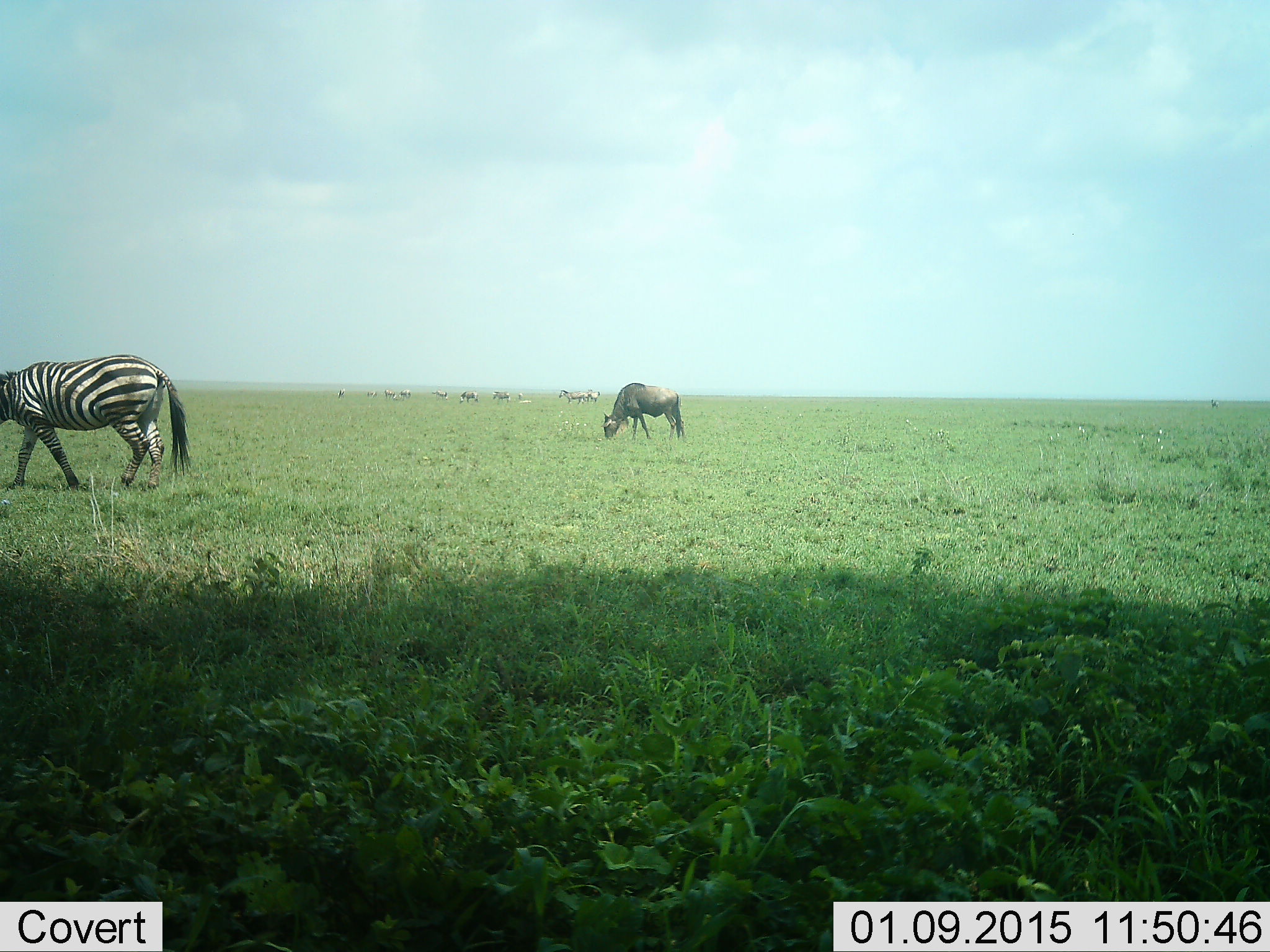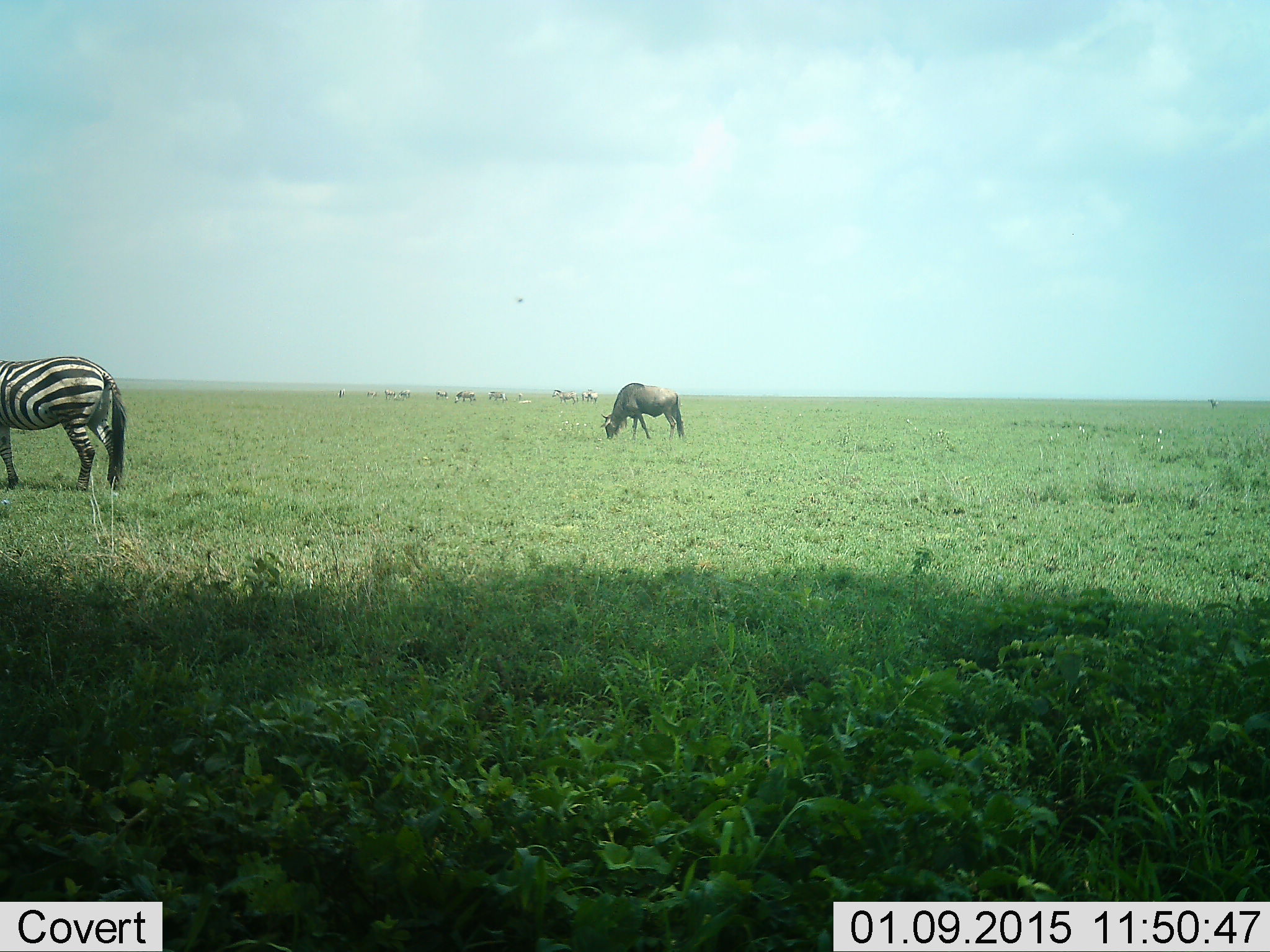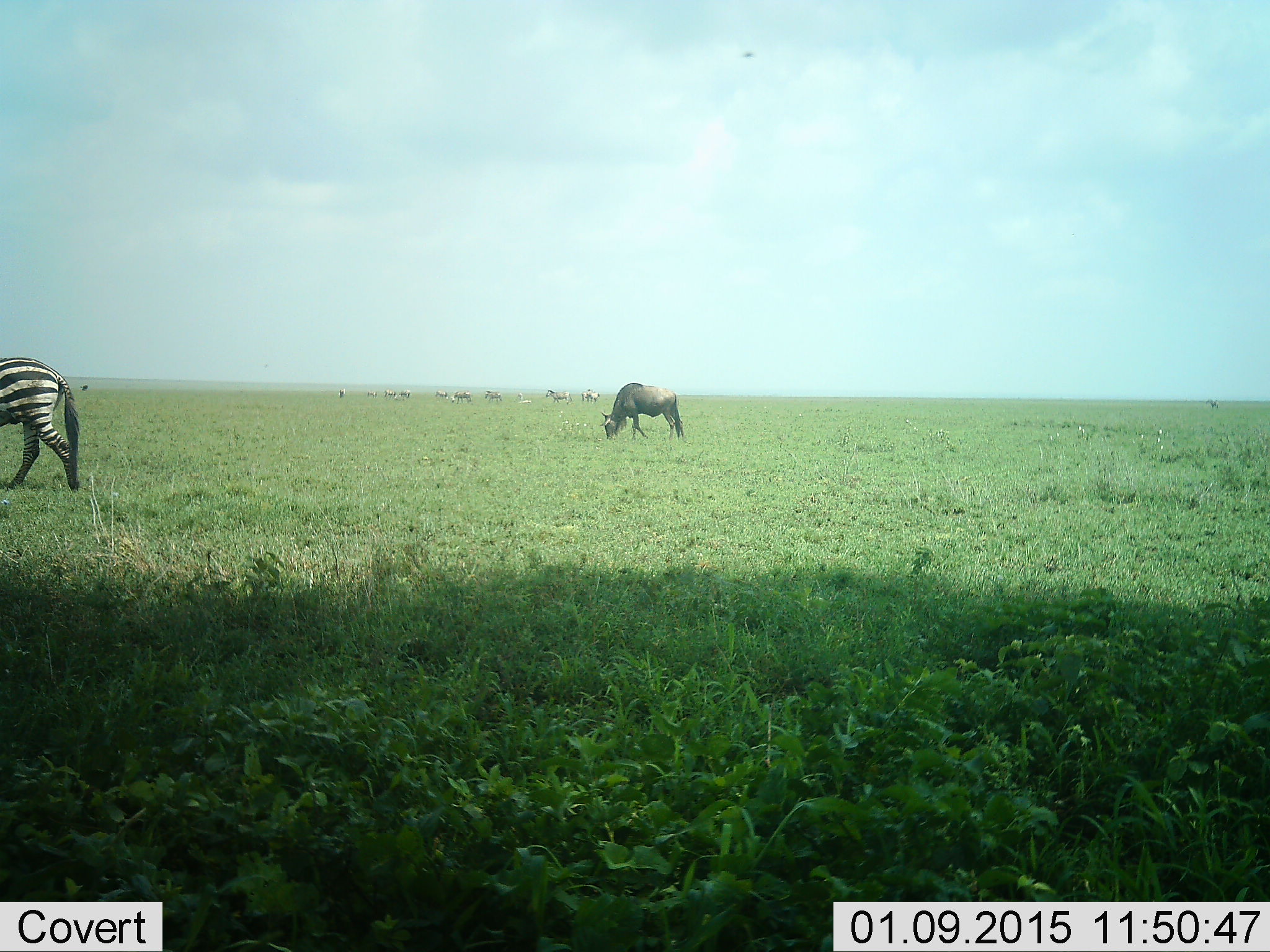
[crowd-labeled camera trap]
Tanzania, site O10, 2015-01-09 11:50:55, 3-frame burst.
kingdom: Animalia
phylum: Chordata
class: Mammalia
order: Artiodactyla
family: Bovidae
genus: Connochaetes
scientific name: Connochaetes taurinus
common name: blue wildebeest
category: wildebeest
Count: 1.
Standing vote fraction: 30%.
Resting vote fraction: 0%.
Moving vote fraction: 10%.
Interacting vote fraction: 0%.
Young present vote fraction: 0%.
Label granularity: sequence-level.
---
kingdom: Animalia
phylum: Chordata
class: Mammalia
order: Perissodactyla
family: Equidae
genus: Equus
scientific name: Equus quagga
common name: plains zebra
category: zebra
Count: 1.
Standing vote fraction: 40%.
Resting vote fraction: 0%.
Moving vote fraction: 60%.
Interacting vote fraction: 0%.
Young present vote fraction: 0%.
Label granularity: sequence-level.